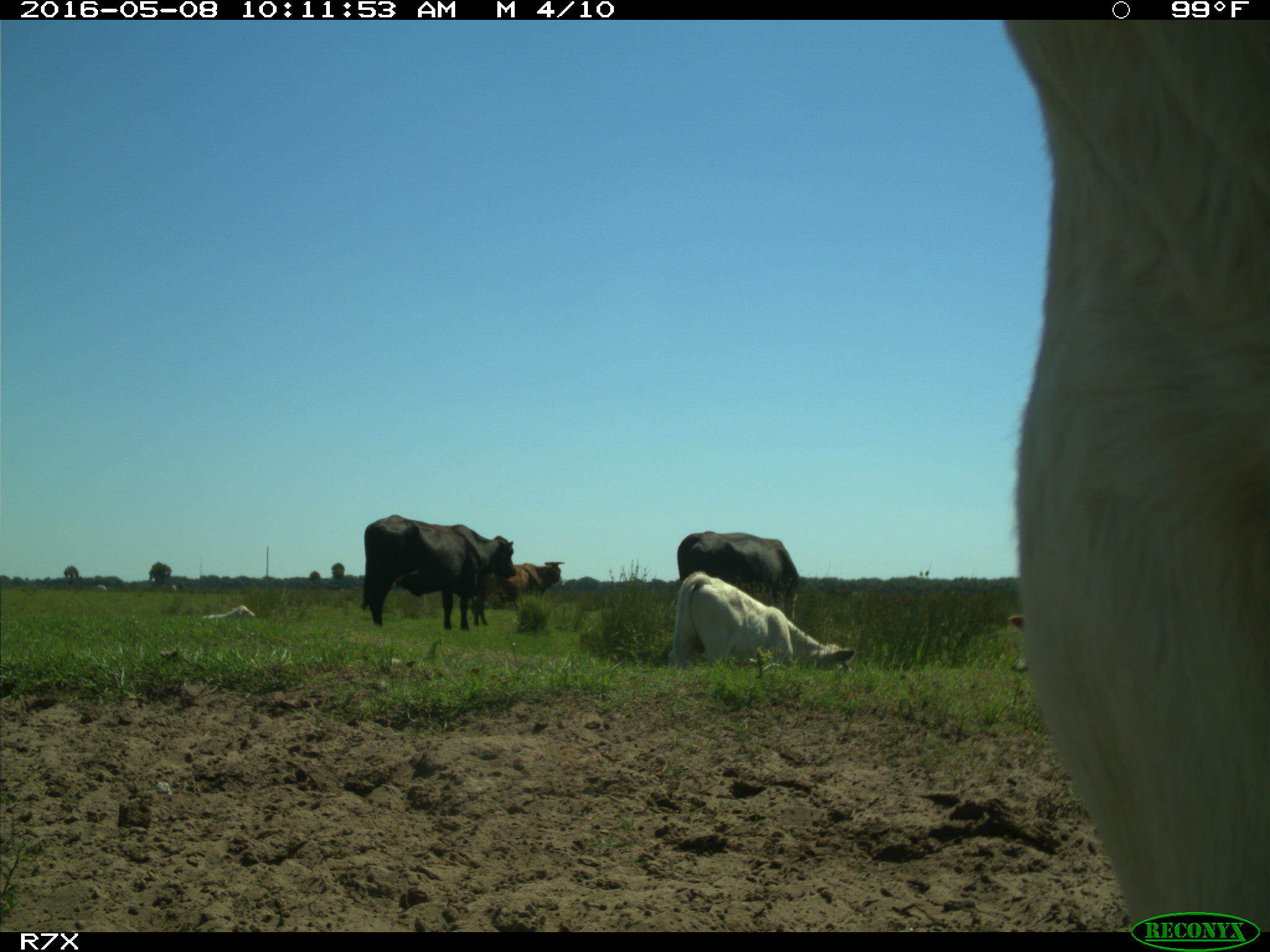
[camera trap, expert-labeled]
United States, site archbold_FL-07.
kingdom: Animalia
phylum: Chordata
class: Mammalia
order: Artiodactyla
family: Bovidae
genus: Bos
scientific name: Bos taurus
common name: domestic cow